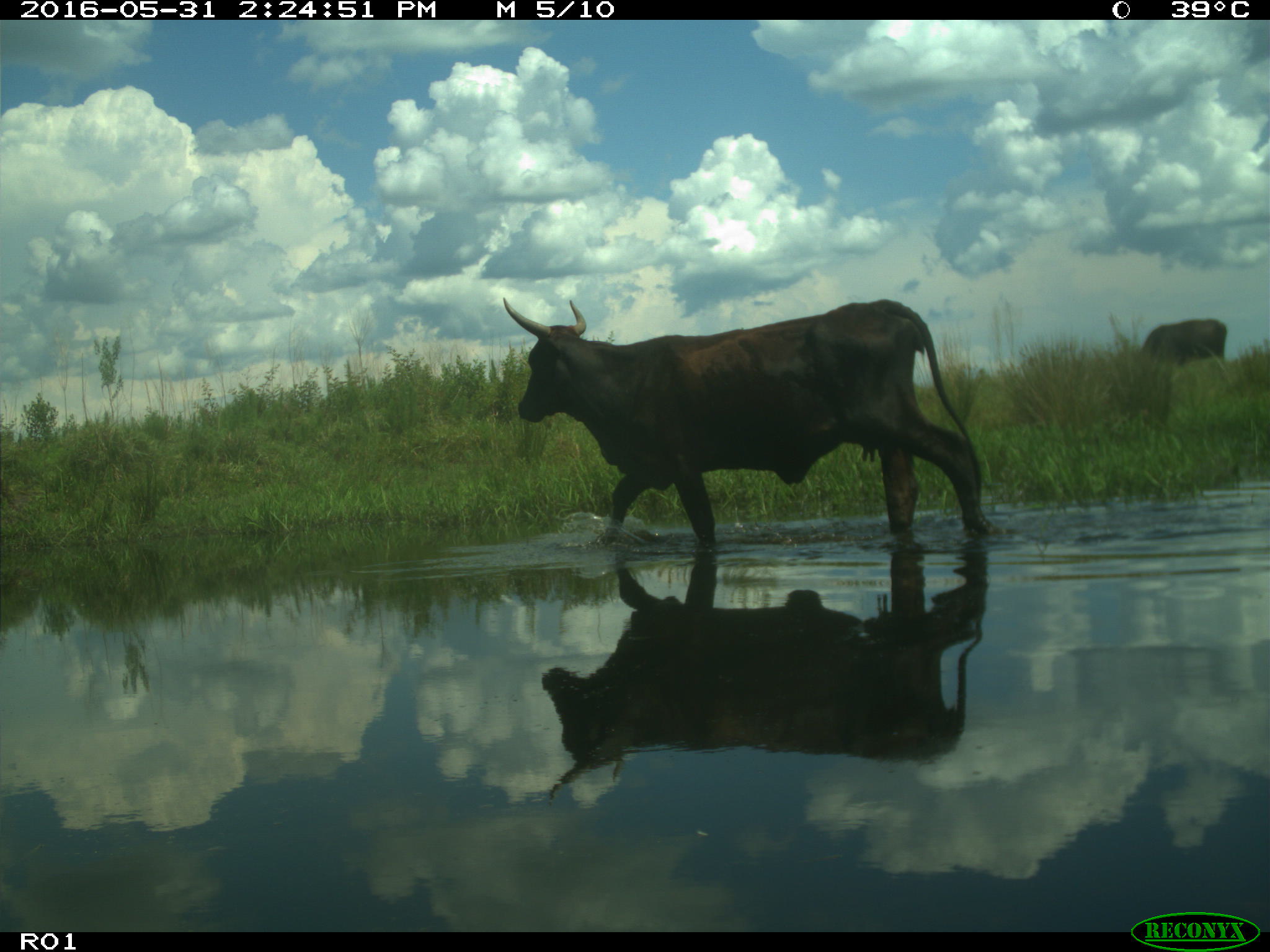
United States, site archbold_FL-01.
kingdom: Animalia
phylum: Chordata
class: Mammalia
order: Artiodactyla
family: Bovidae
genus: Bos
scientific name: Bos taurus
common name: domestic cow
Bos taurus (domestic cow).